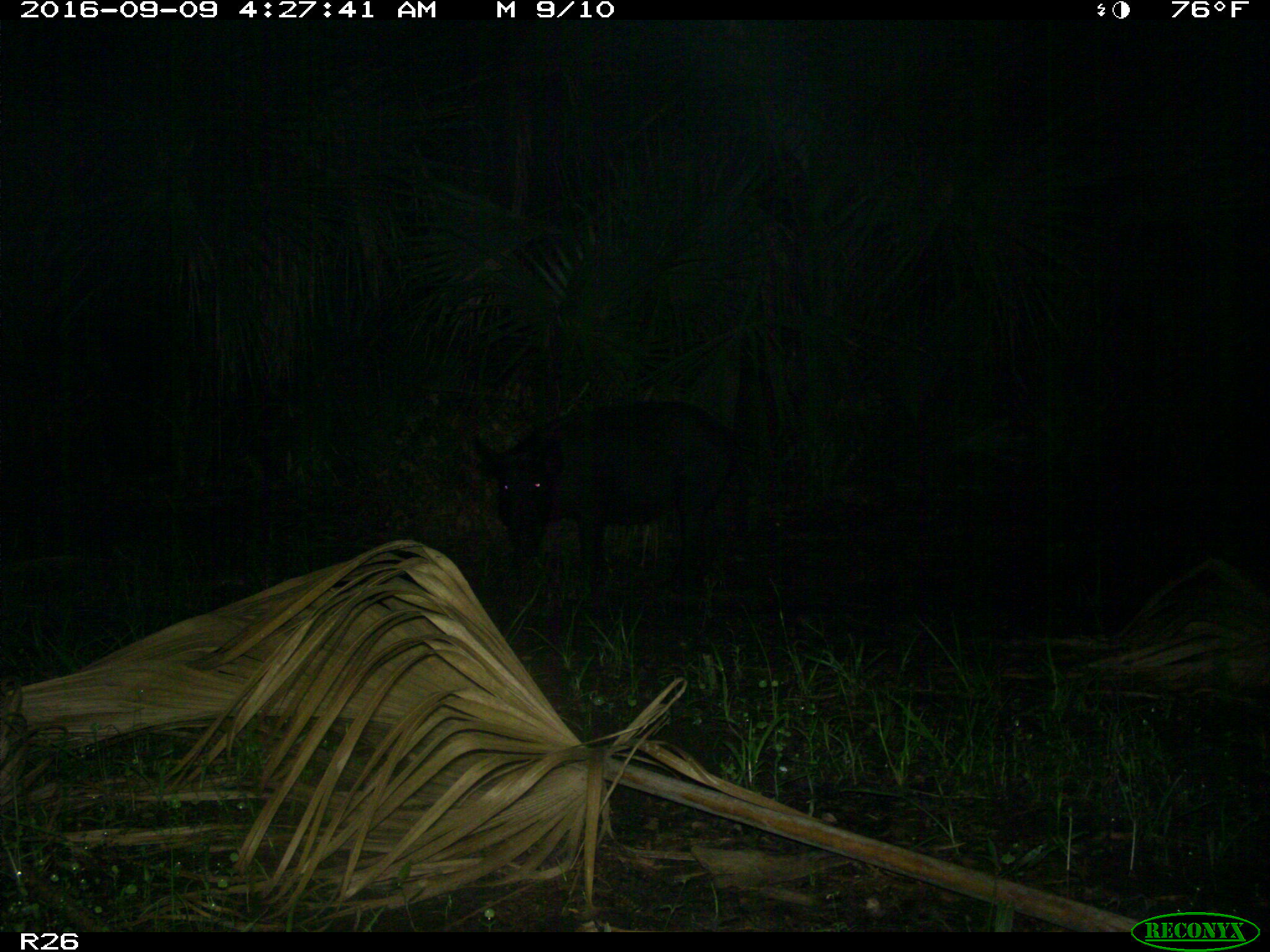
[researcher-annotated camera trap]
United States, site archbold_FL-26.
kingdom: Animalia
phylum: Chordata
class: Mammalia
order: Artiodactyla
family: Suidae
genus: Sus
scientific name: Sus scrofa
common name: wild boar